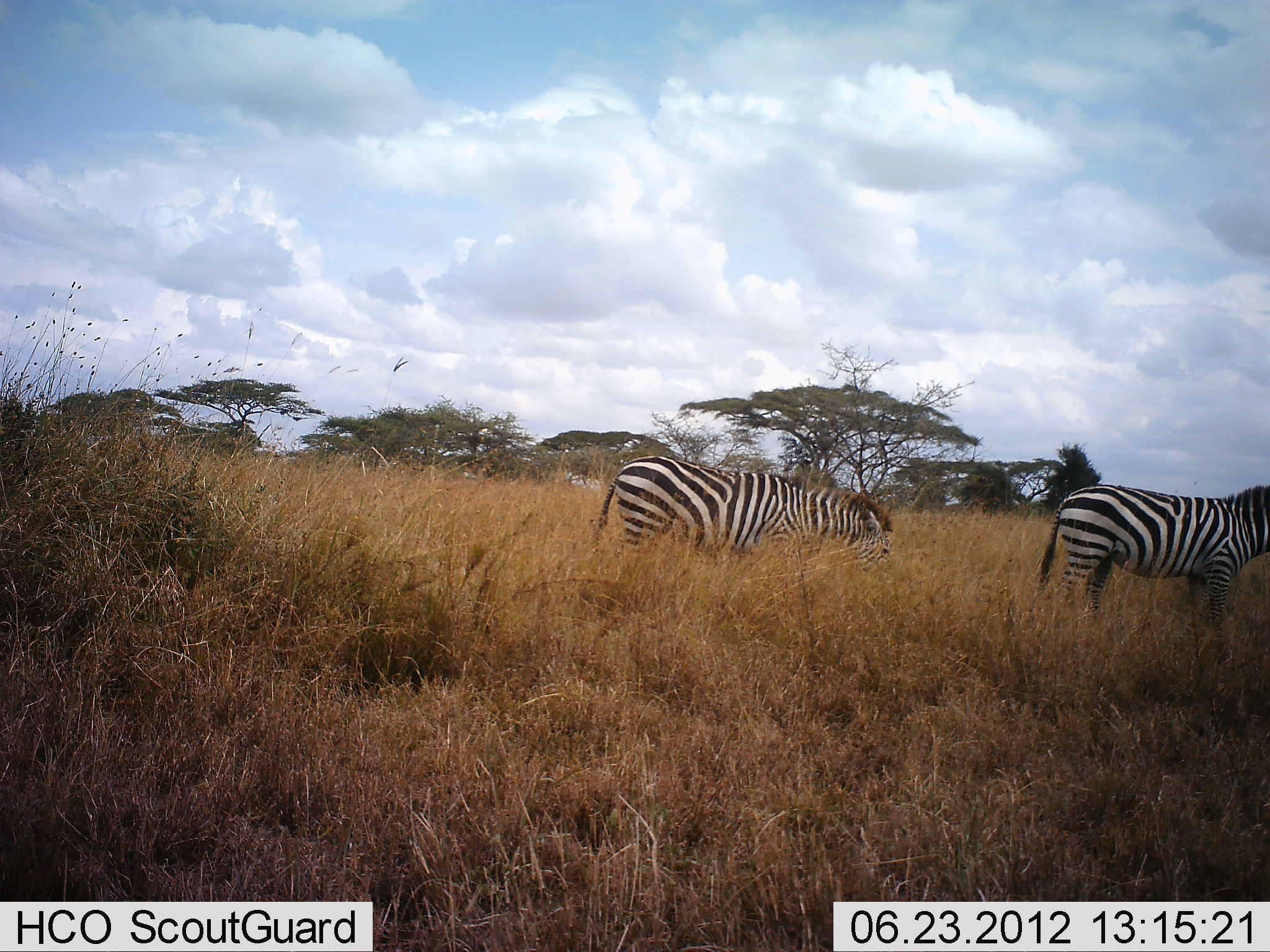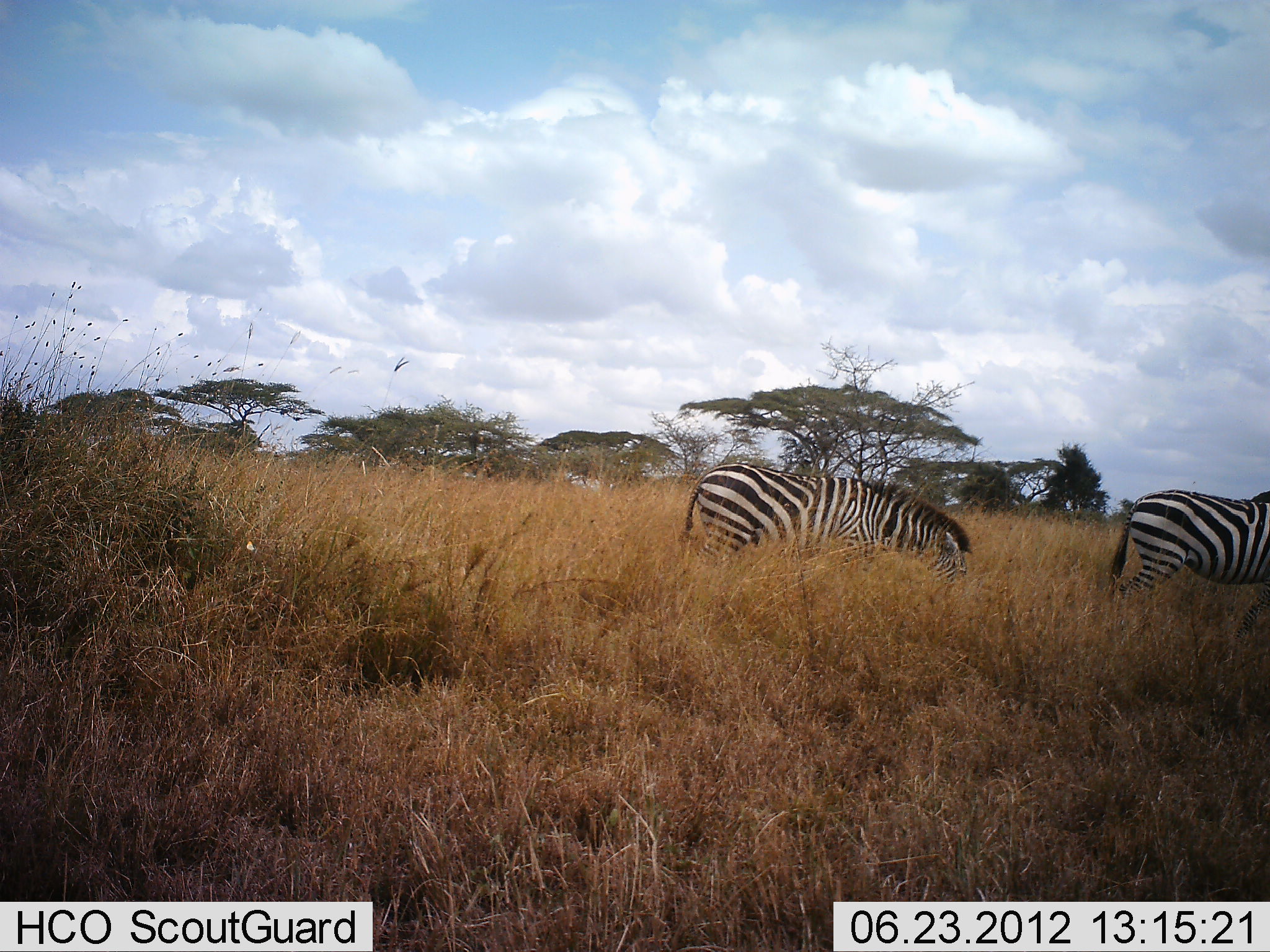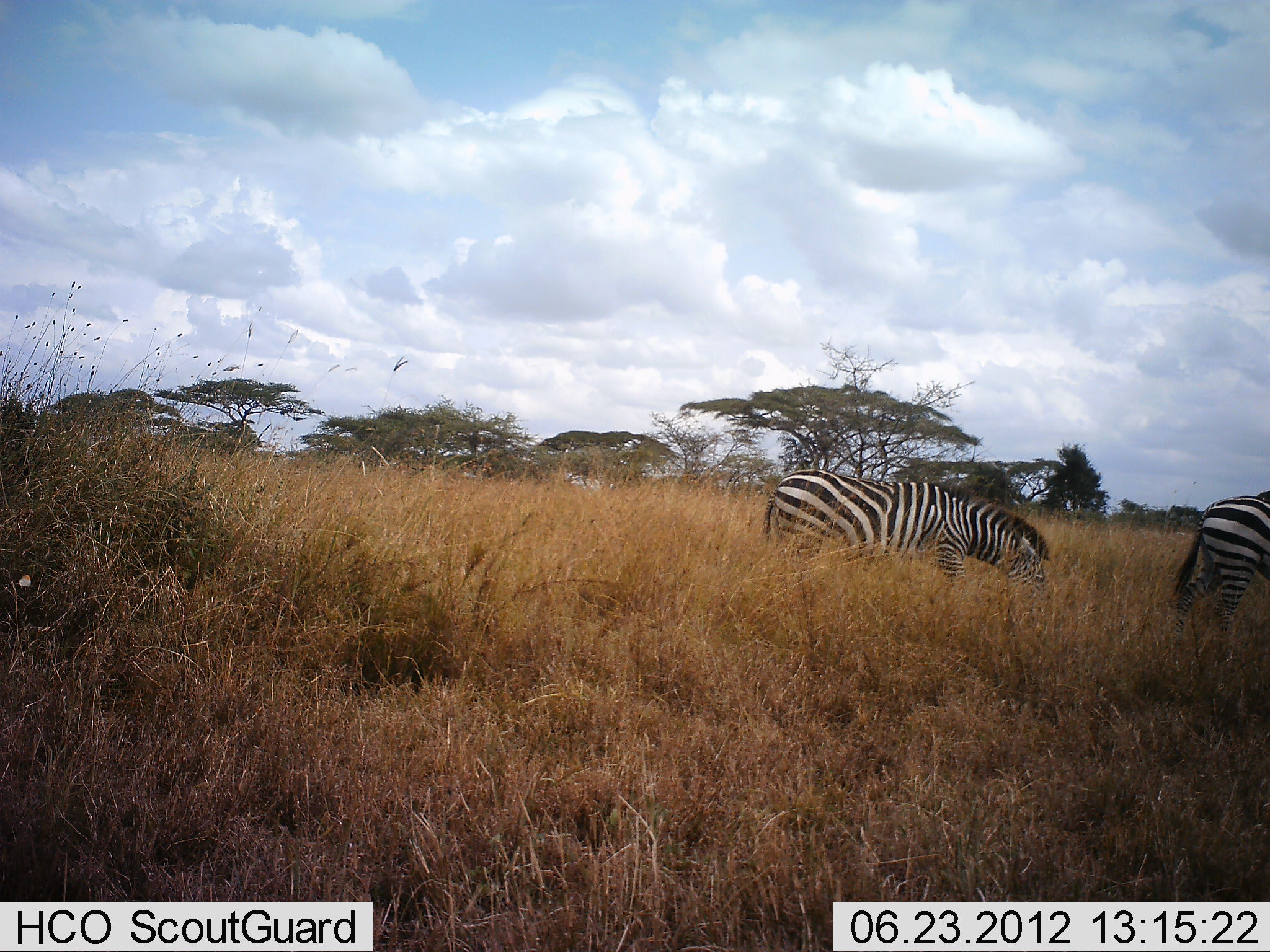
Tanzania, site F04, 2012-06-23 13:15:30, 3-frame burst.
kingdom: Animalia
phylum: Chordata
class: Mammalia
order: Perissodactyla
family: Equidae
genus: Equus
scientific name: Equus quagga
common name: plains zebra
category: zebra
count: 2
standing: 0%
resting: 0%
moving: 80%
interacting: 0%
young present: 0%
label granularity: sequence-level